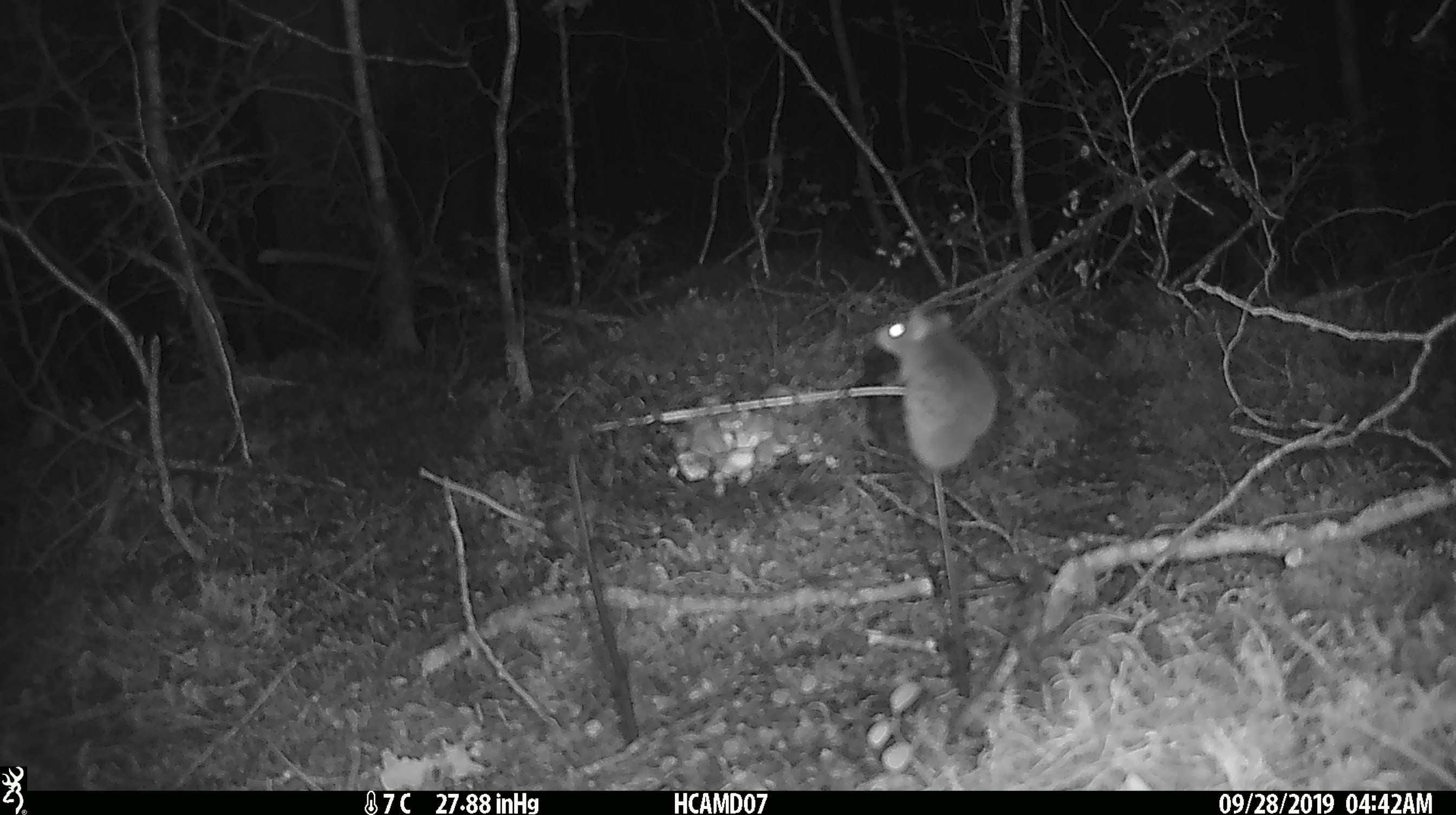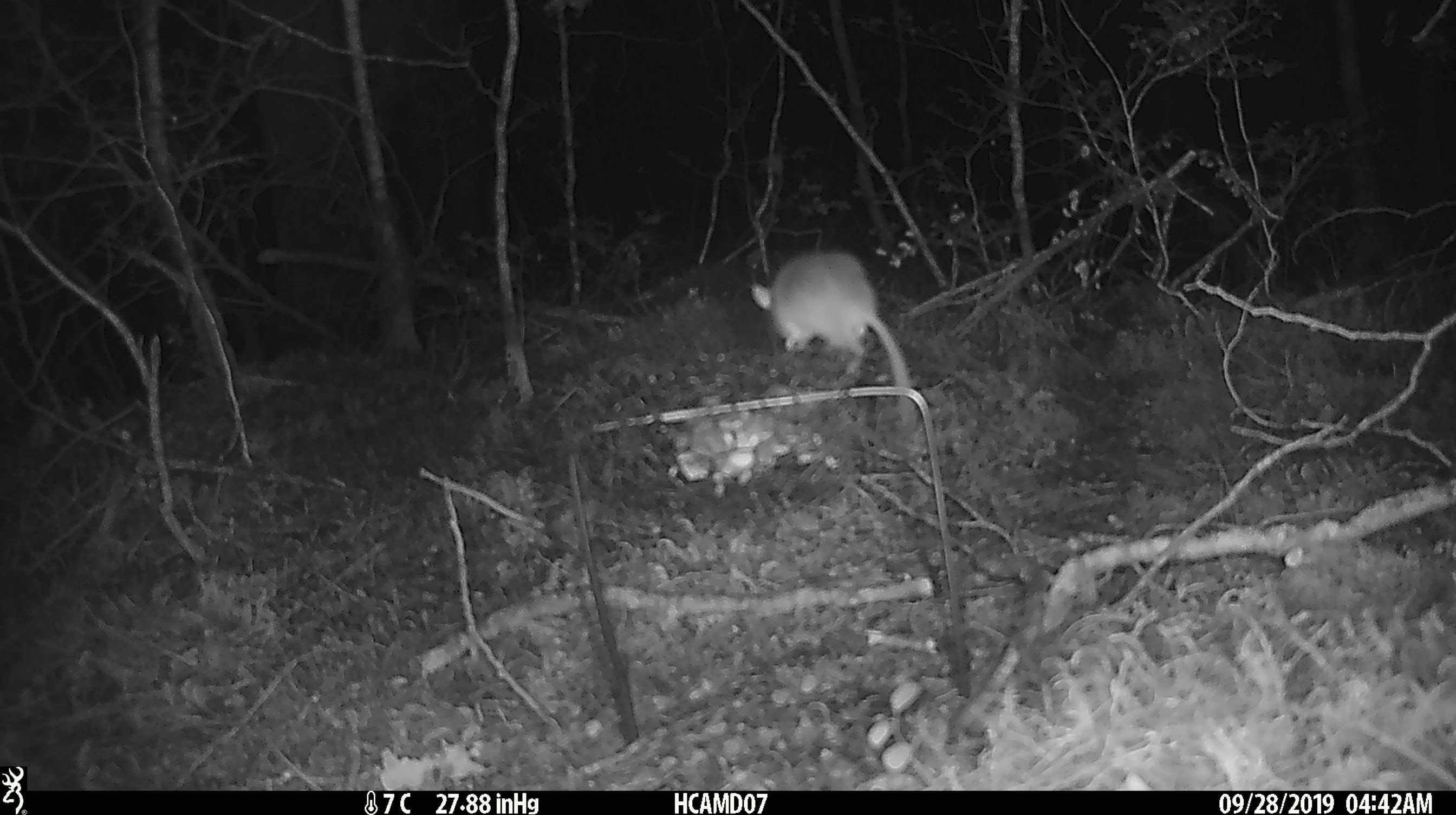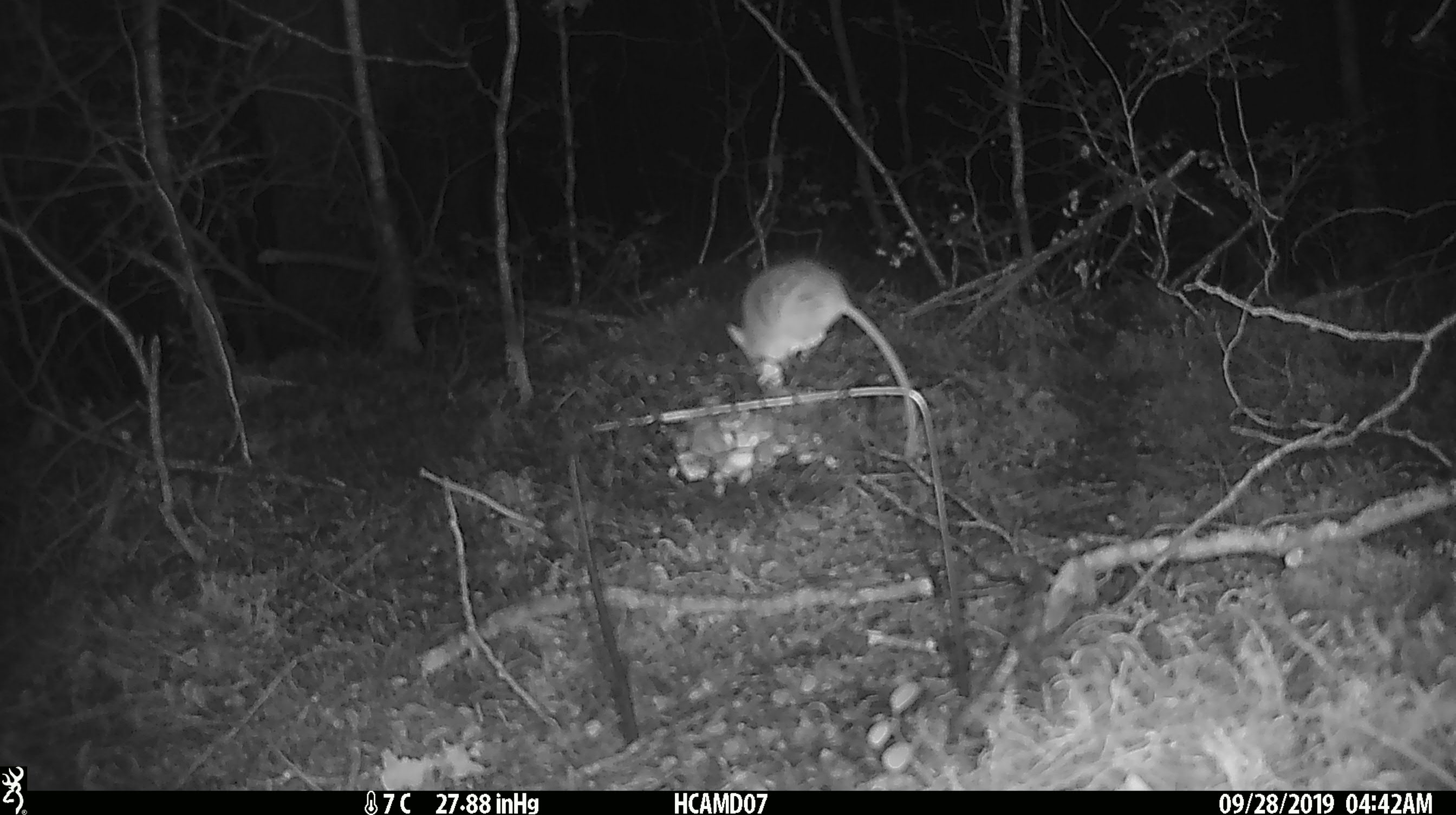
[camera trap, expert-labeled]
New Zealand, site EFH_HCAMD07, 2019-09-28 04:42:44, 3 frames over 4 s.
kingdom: Animalia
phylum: Chordata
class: Mammalia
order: Rodentia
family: Muridae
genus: Mus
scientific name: Mus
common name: mouse